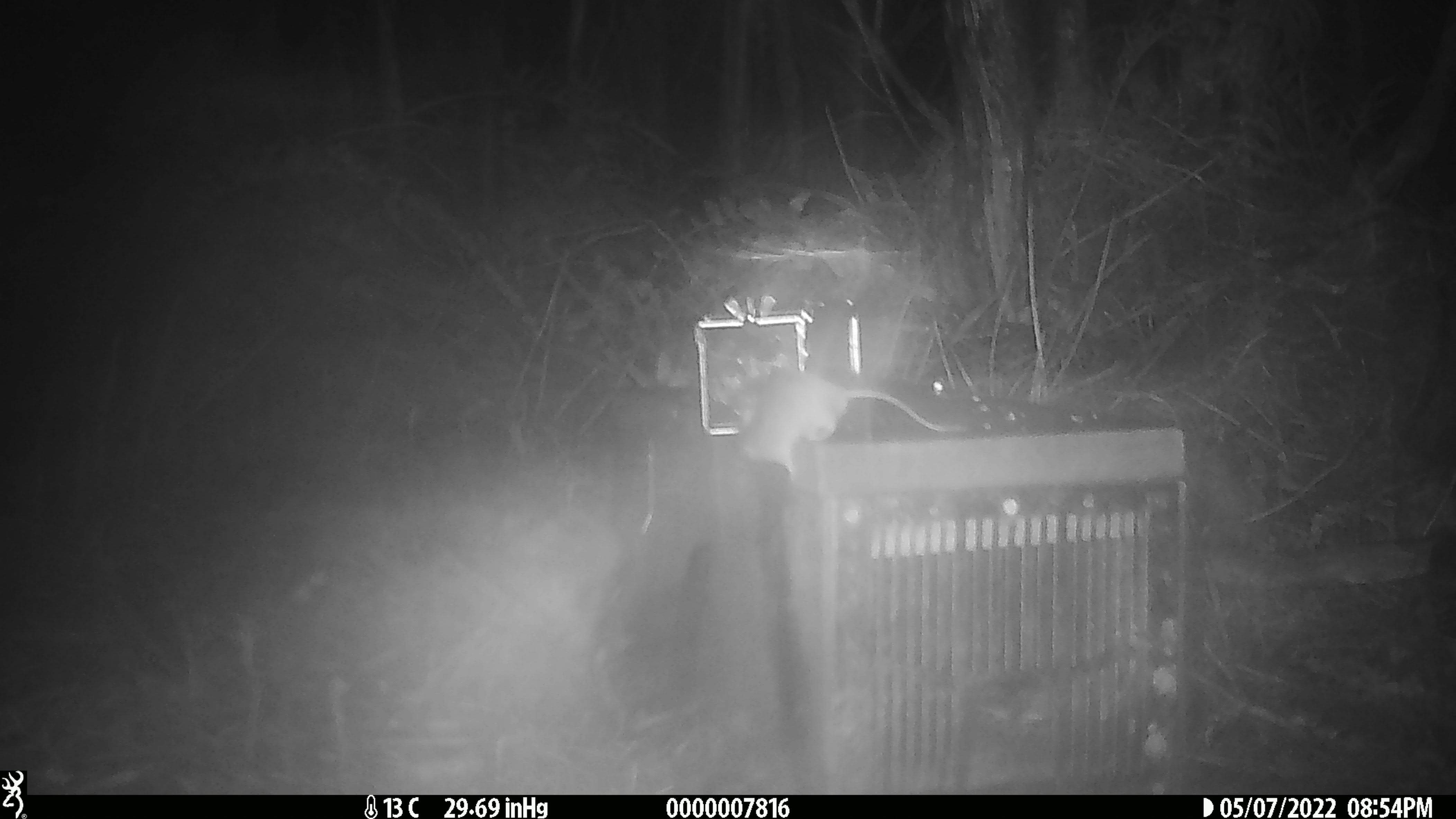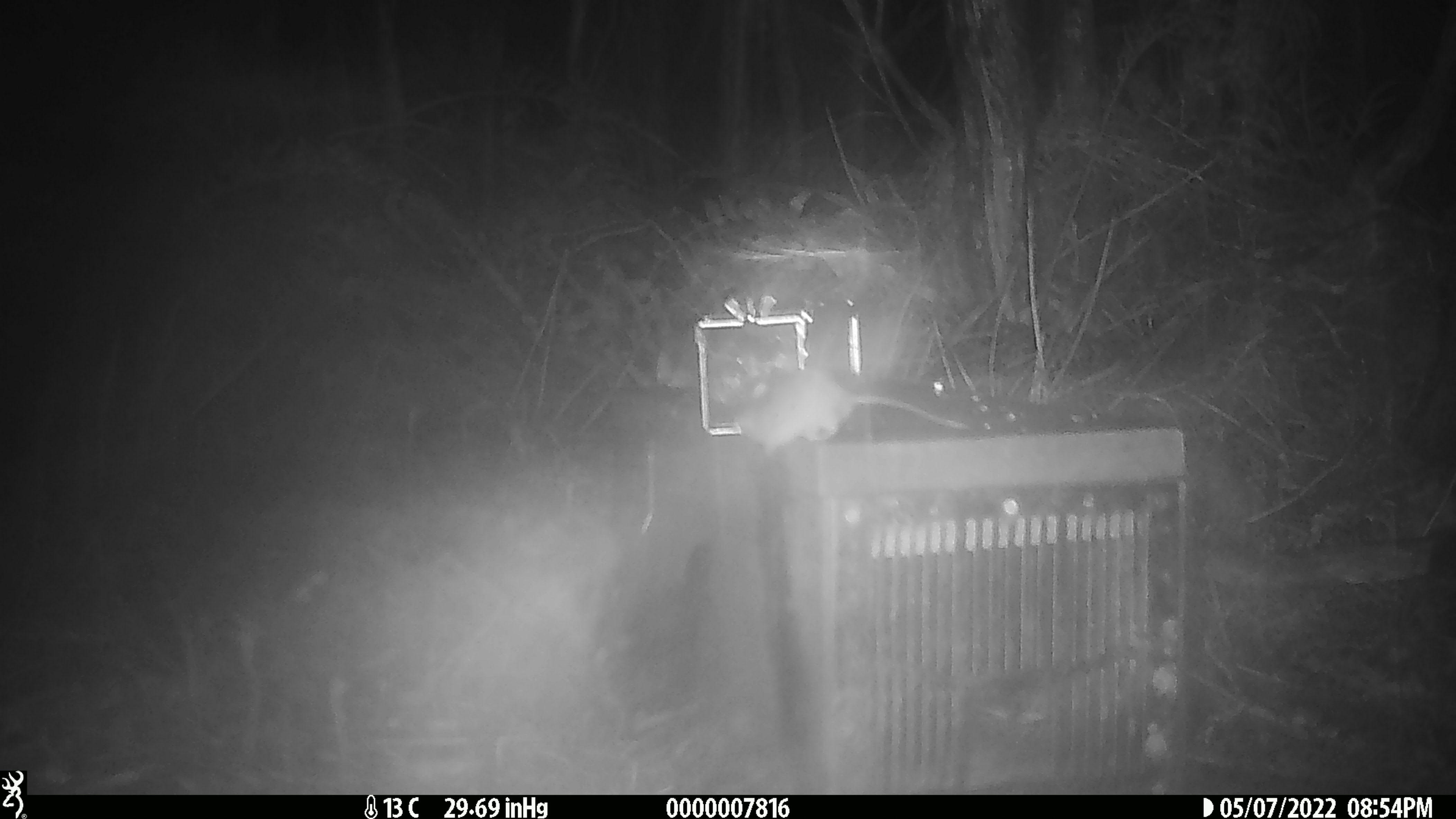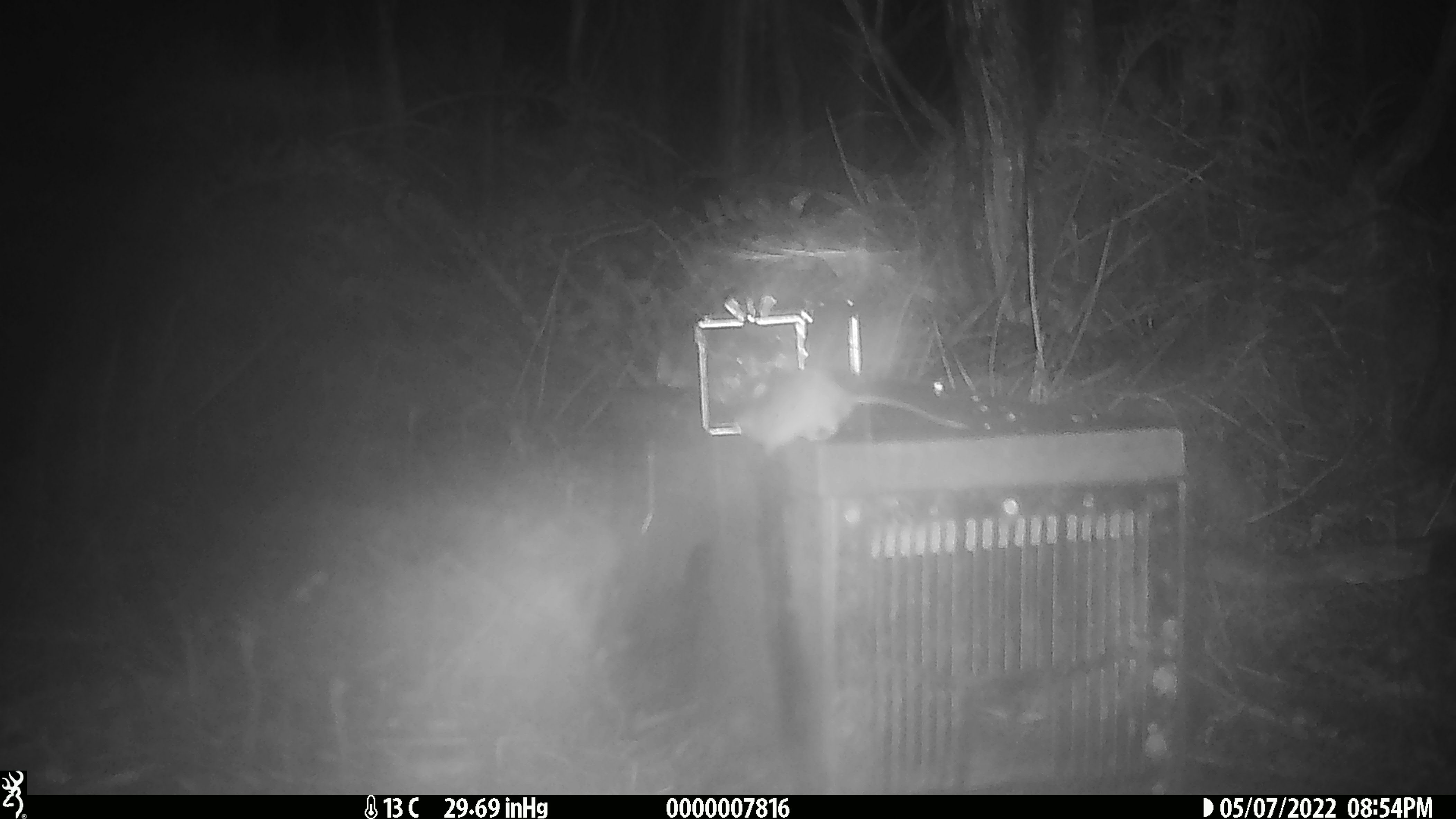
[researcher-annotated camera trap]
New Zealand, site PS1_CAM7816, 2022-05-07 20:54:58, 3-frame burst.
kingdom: Animalia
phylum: Chordata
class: Mammalia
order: Rodentia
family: Muridae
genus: Mus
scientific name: Mus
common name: mouse